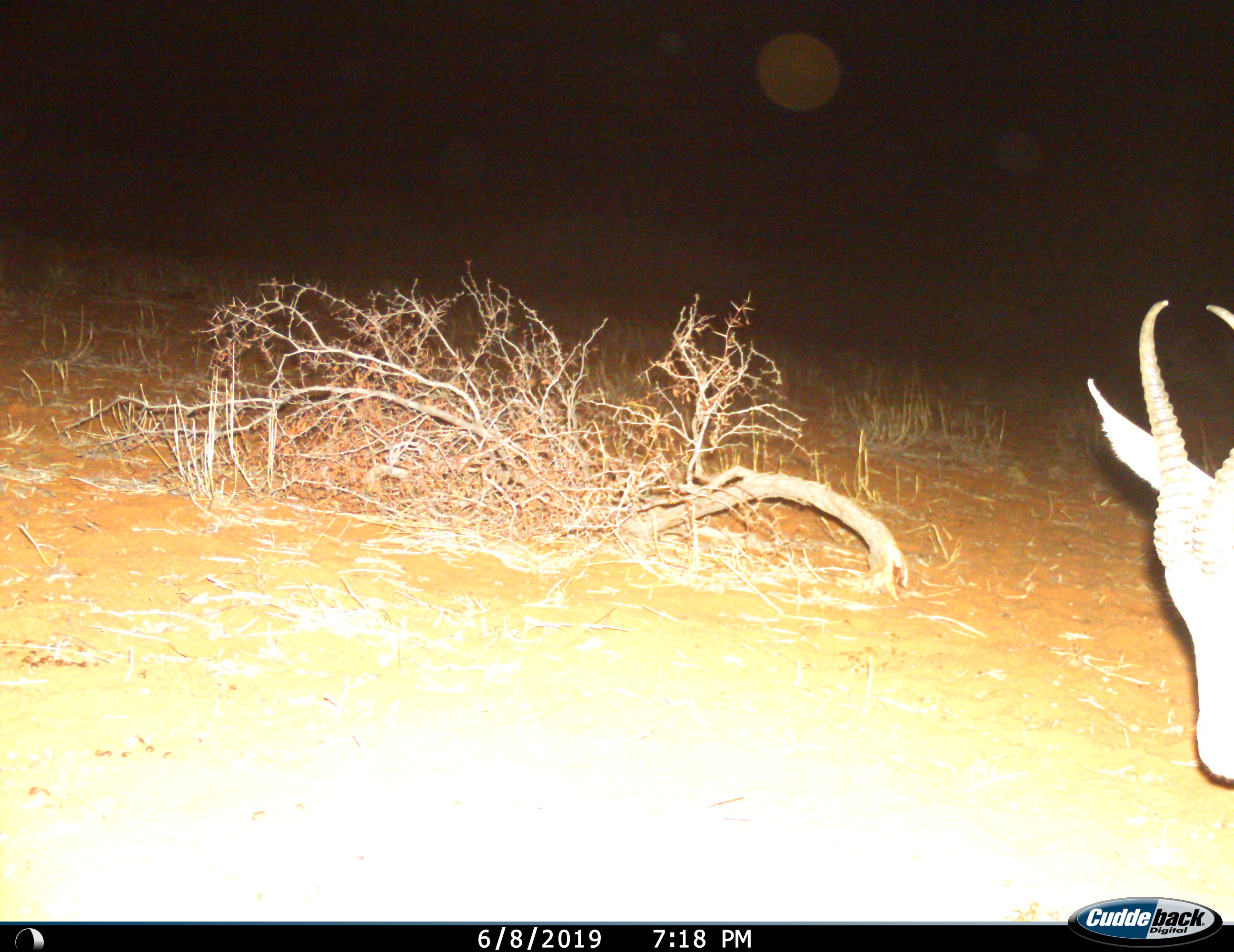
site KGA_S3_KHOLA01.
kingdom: Animalia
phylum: Chordata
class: Mammalia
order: Artiodactyla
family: Bovidae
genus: Antidorcas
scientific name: Antidorcas marsupialis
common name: springbok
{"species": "springbok (Antidorcas marsupialis)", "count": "1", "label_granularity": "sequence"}